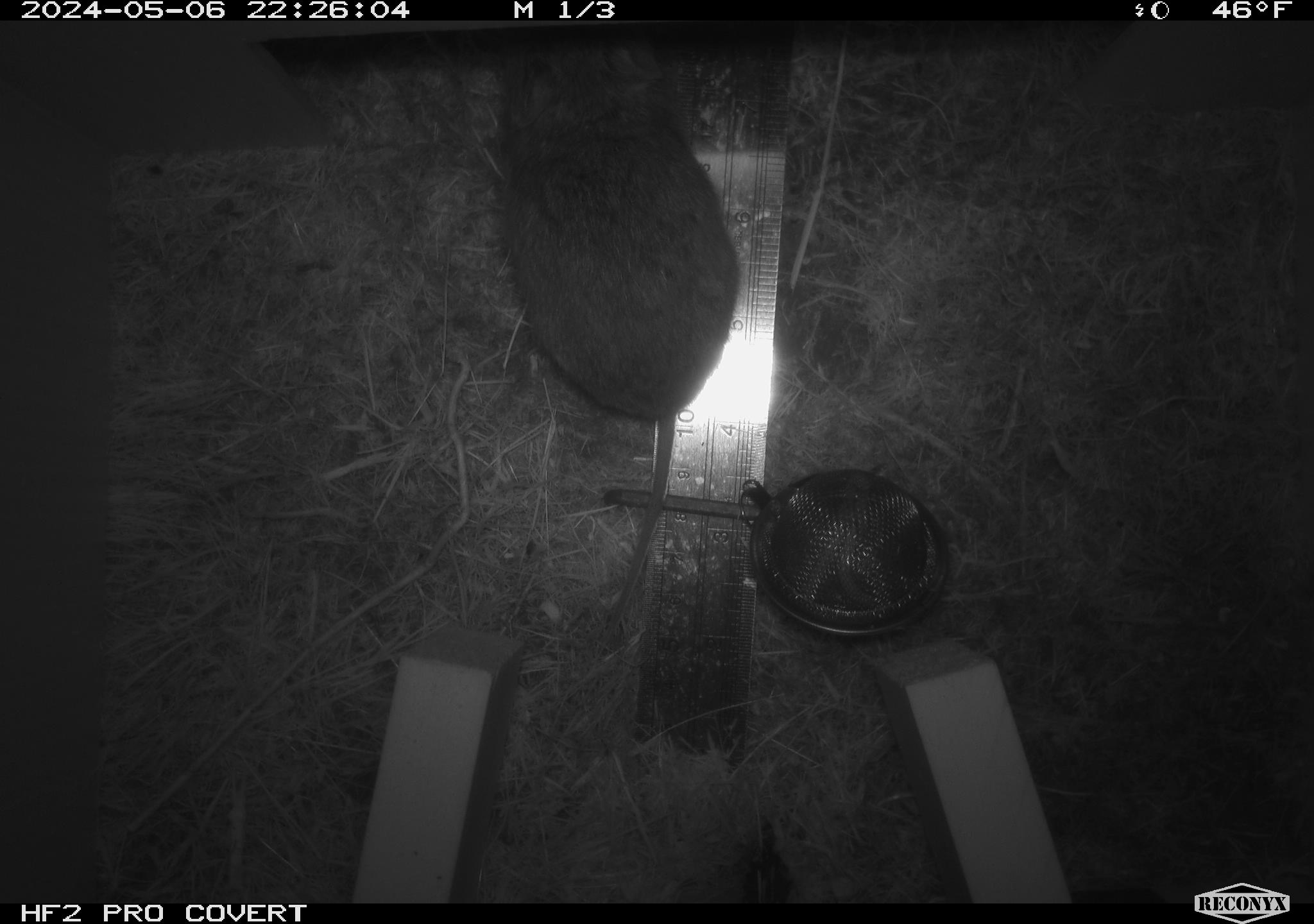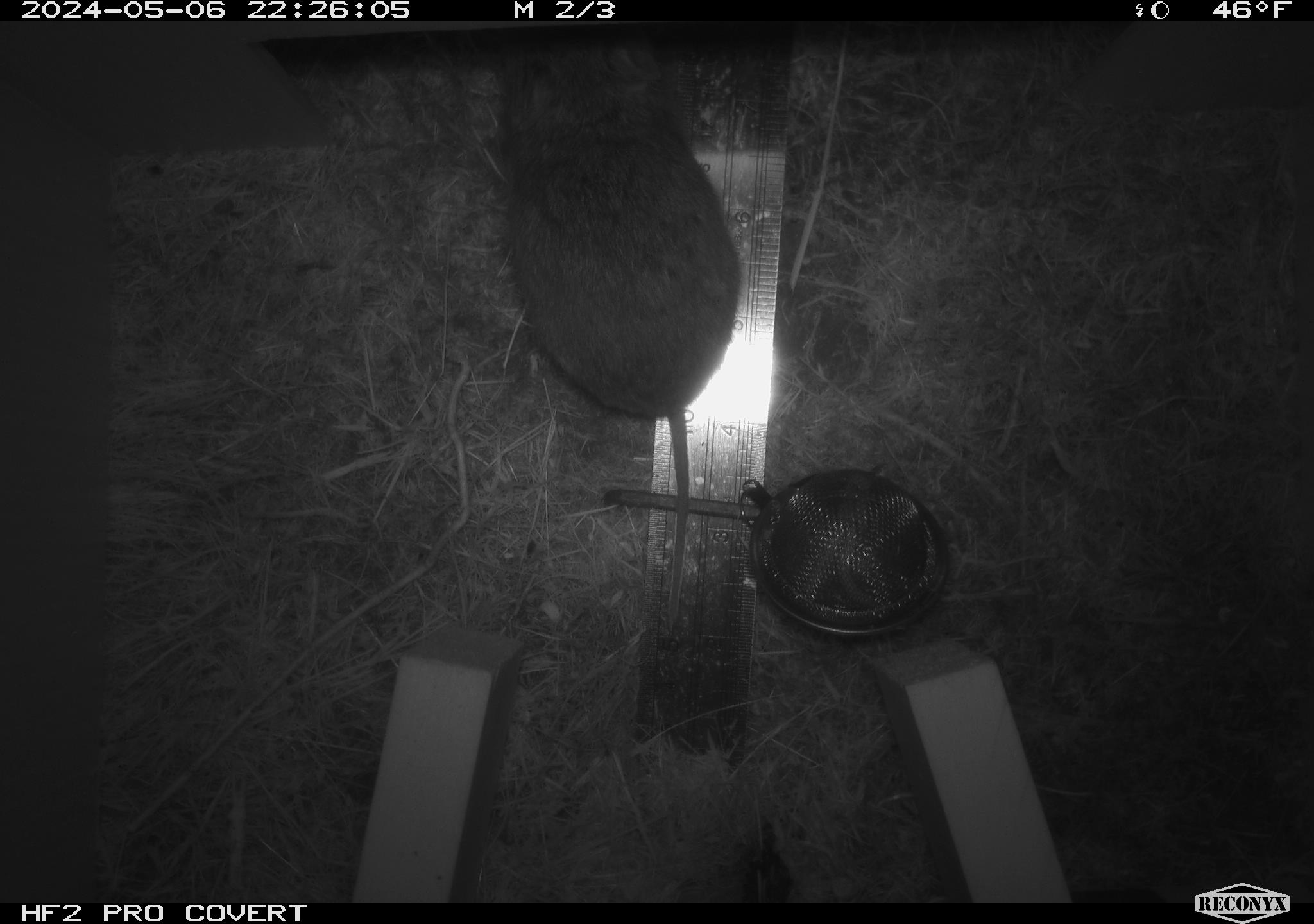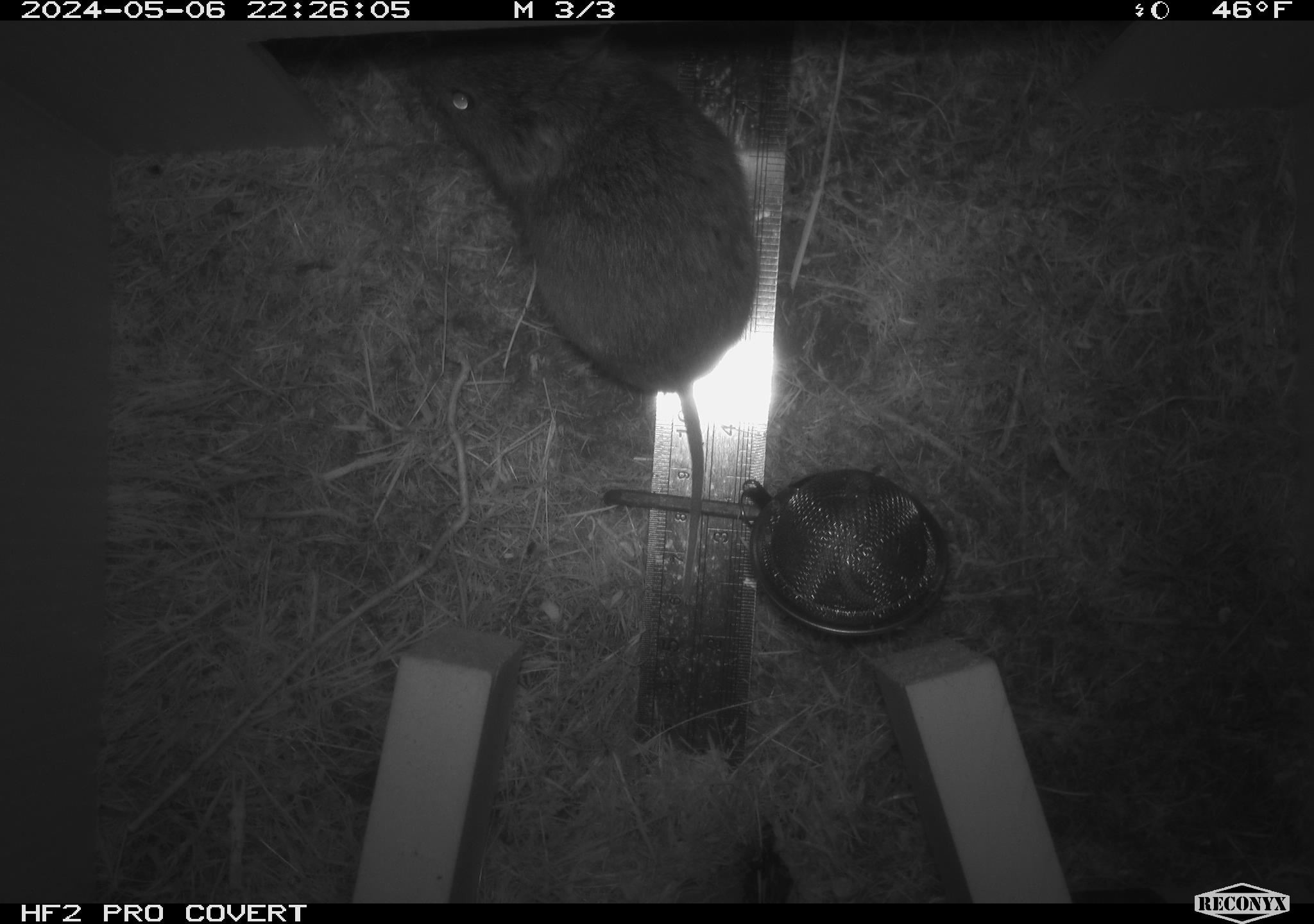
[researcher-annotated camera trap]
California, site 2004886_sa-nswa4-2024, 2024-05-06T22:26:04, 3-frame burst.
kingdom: Animalia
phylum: Chordata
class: Mammalia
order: Rodentia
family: Cricetidae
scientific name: Arvicolinae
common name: voles, lemmings, and muskrats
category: arvicolinae subfamily